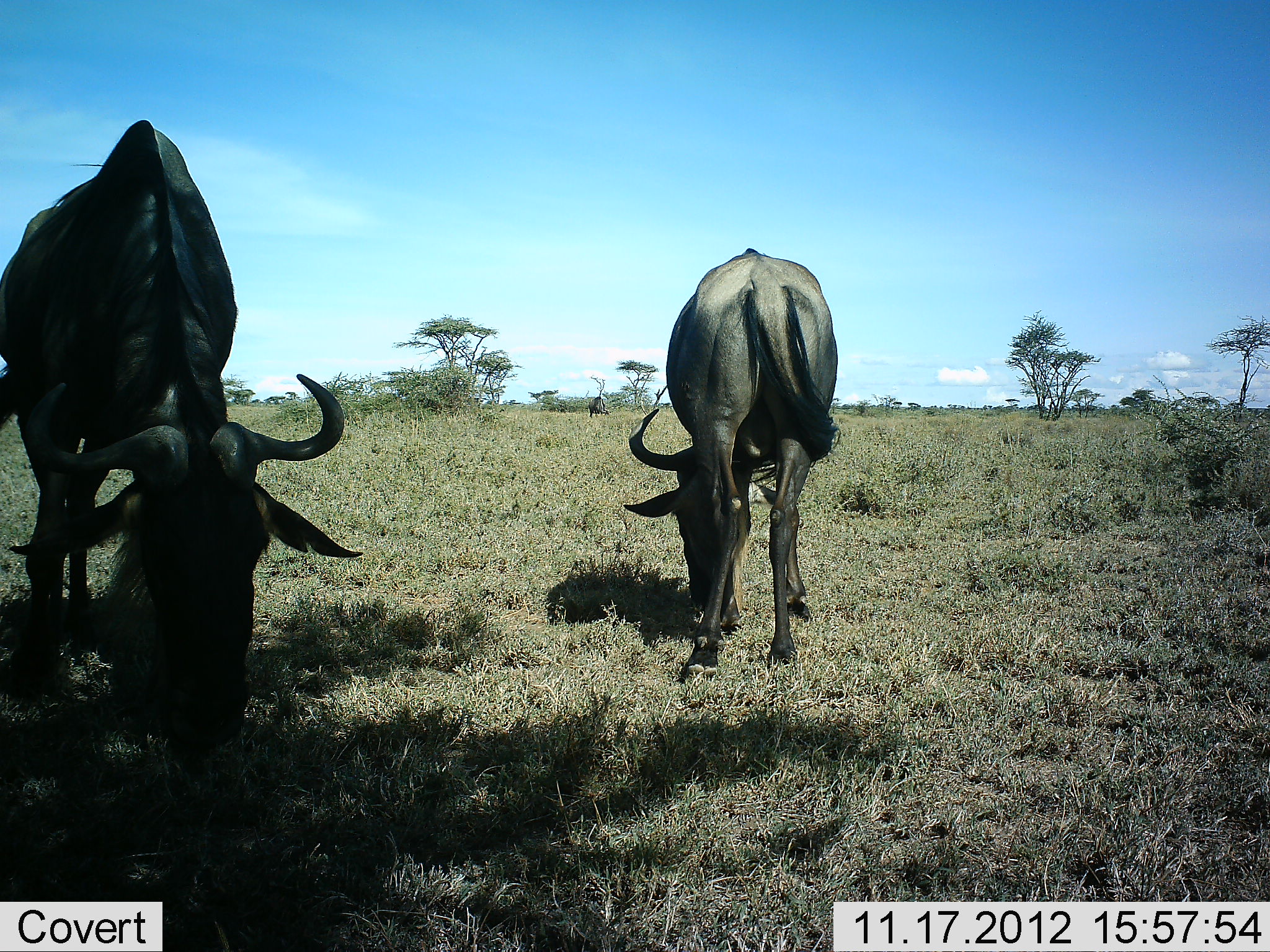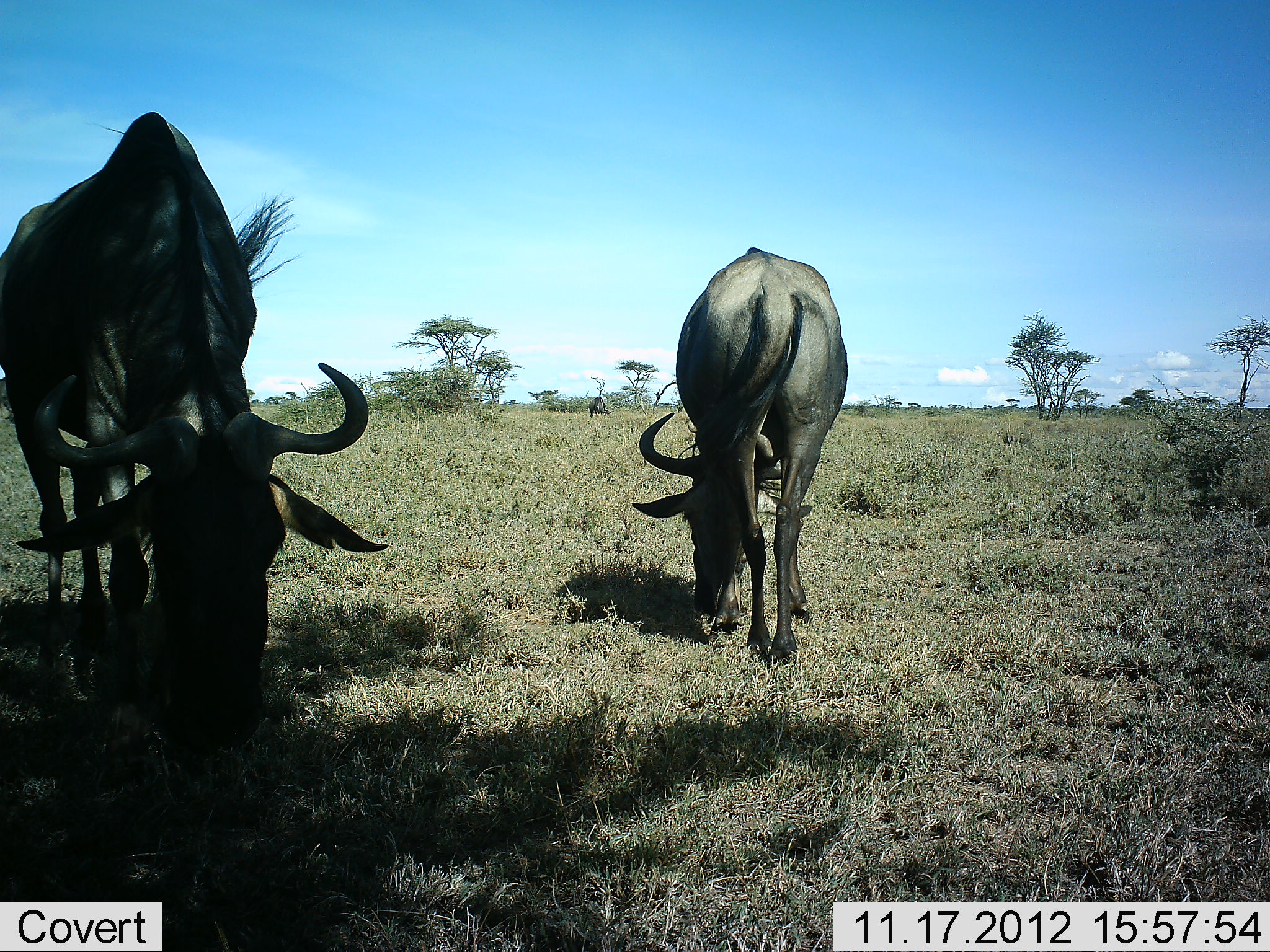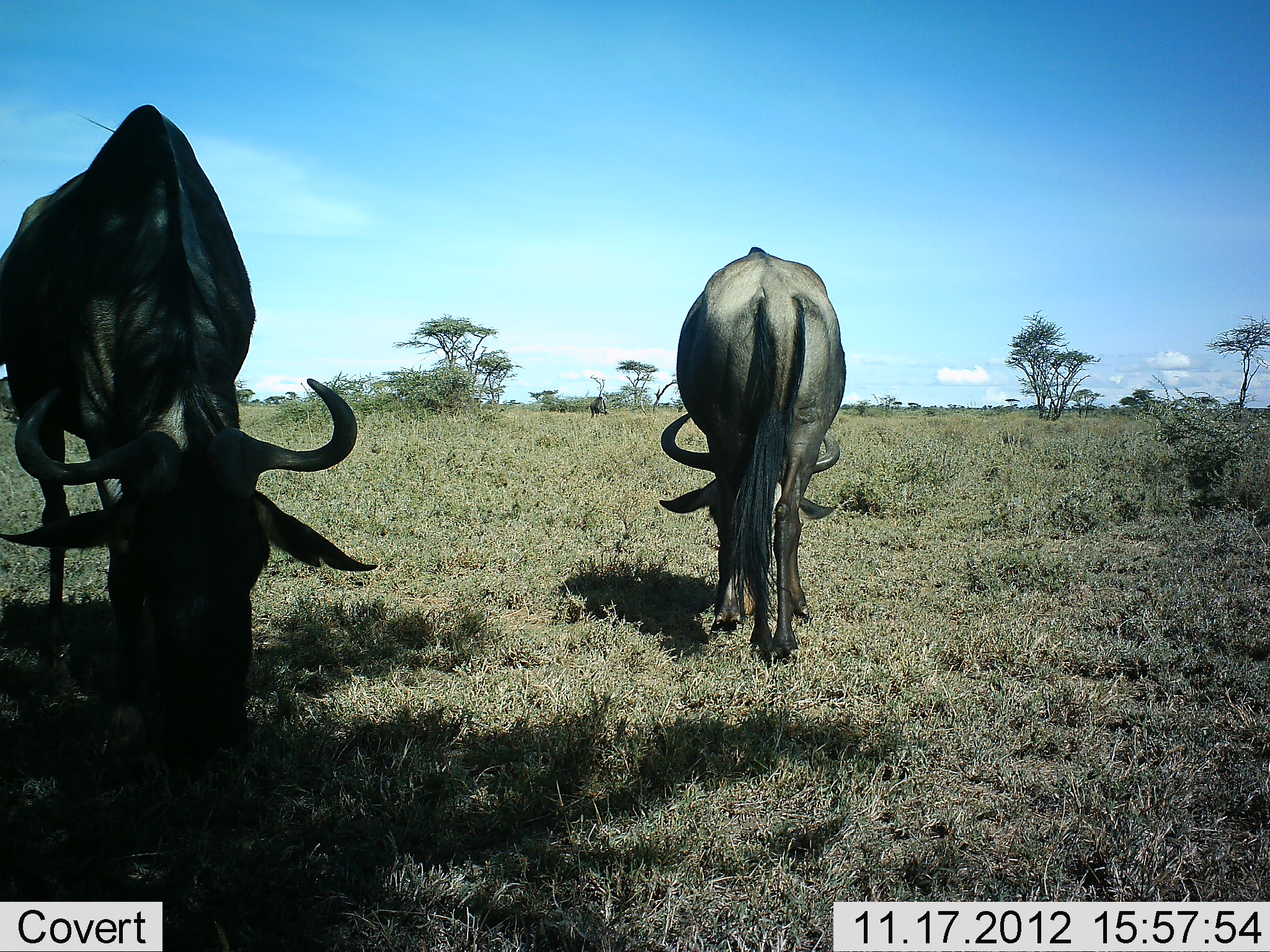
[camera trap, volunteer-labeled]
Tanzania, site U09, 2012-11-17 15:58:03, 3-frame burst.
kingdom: Animalia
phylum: Chordata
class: Mammalia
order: Artiodactyla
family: Bovidae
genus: Connochaetes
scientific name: Connochaetes taurinus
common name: blue wildebeest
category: wildebeest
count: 2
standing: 30%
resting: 0%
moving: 0%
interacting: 0%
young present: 0%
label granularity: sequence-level